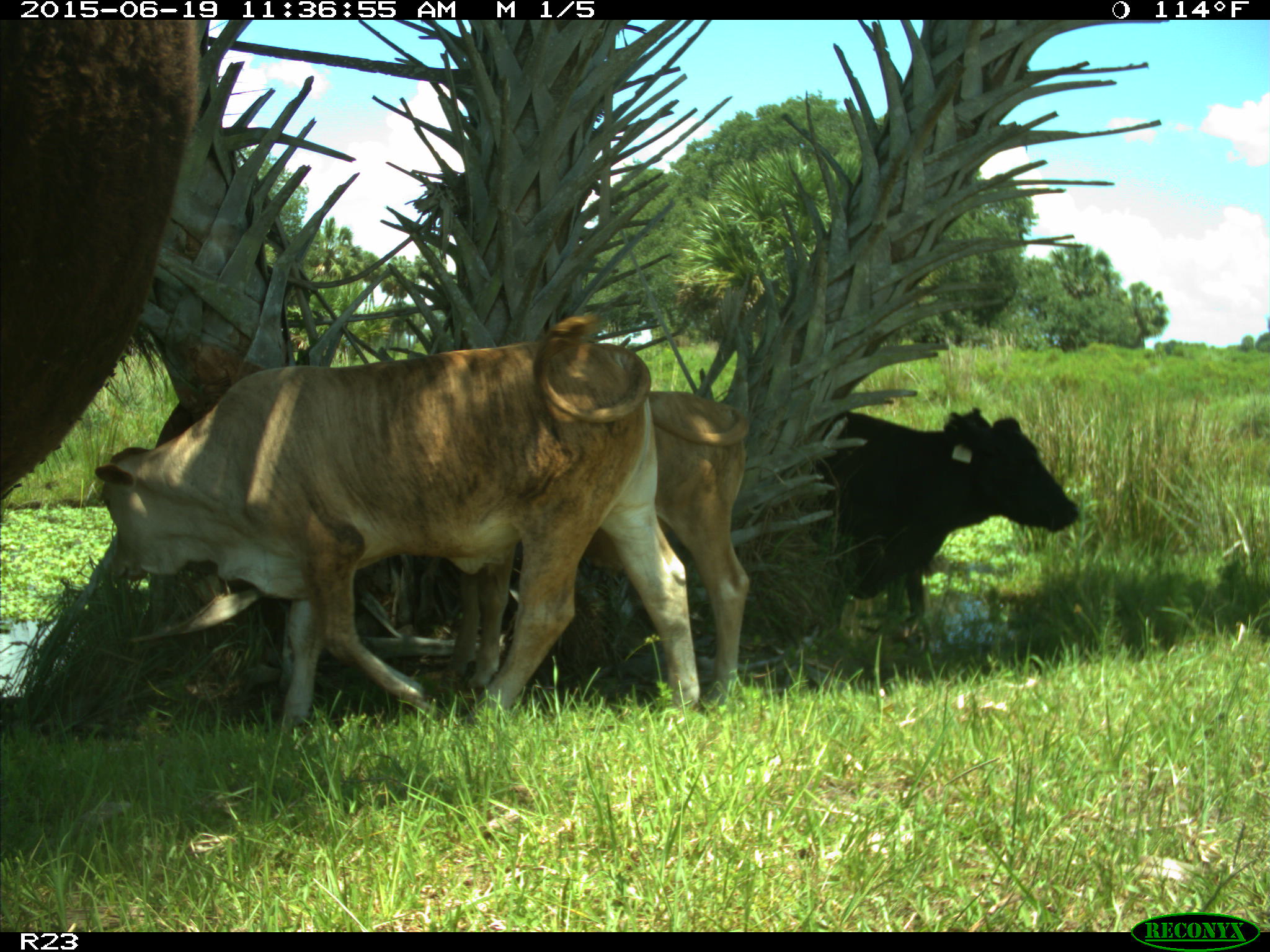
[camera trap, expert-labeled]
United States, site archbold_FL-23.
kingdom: Animalia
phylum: Chordata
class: Mammalia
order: Artiodactyla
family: Bovidae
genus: Bos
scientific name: Bos taurus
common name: domestic cow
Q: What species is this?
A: Bos taurus (domestic cow).